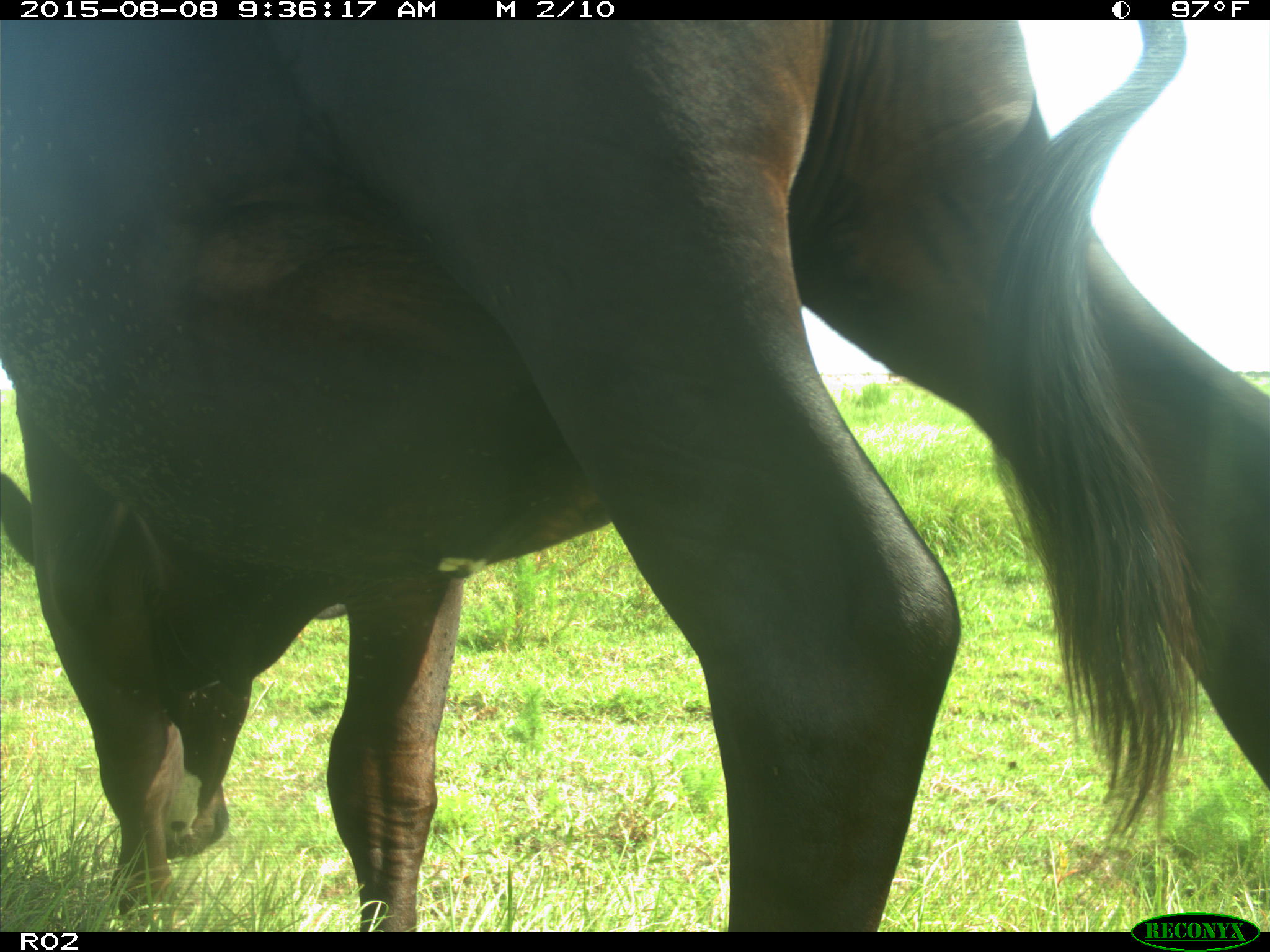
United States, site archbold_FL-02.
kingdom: Animalia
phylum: Chordata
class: Mammalia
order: Artiodactyla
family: Bovidae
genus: Bos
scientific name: Bos taurus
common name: domestic cow